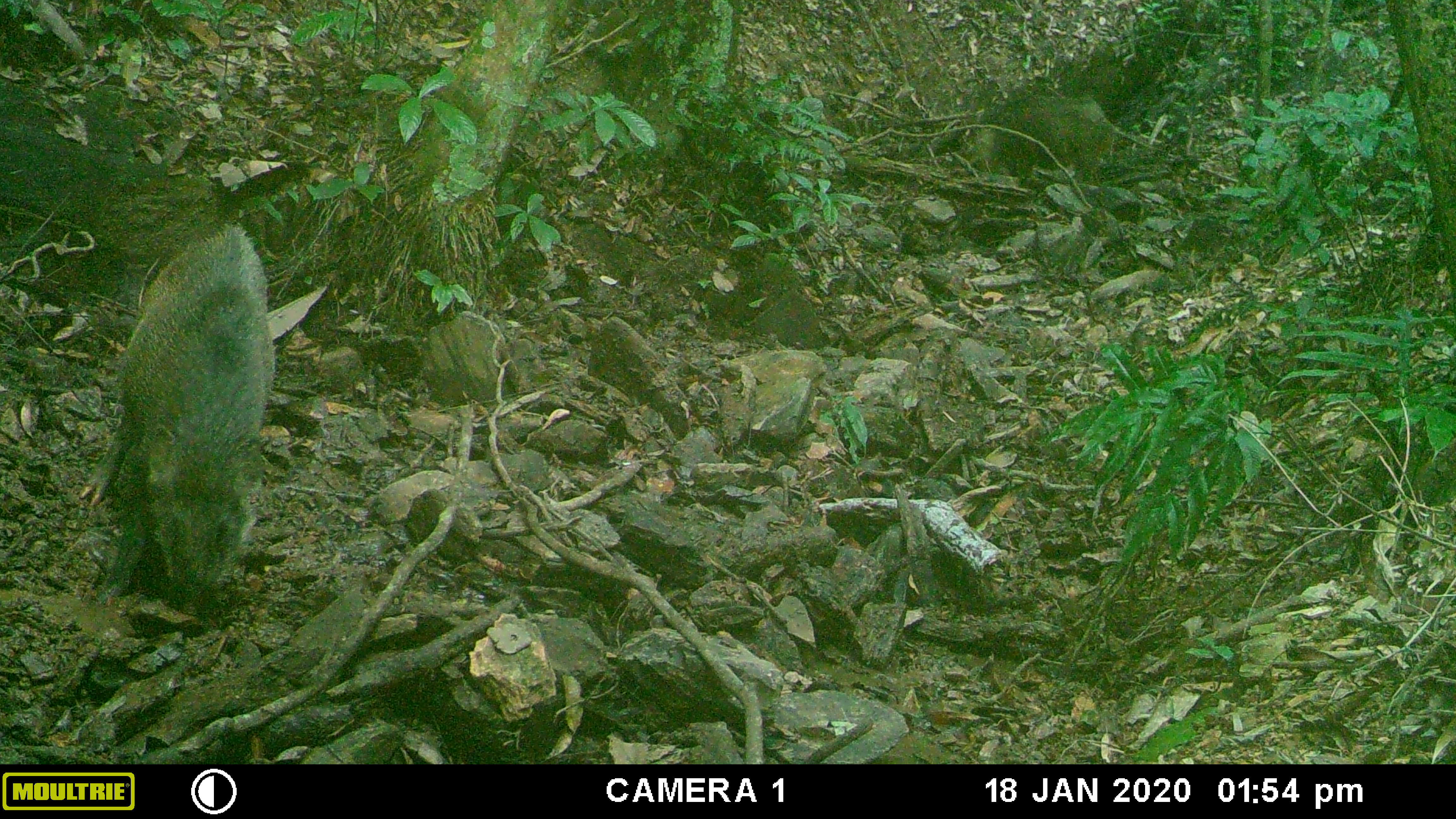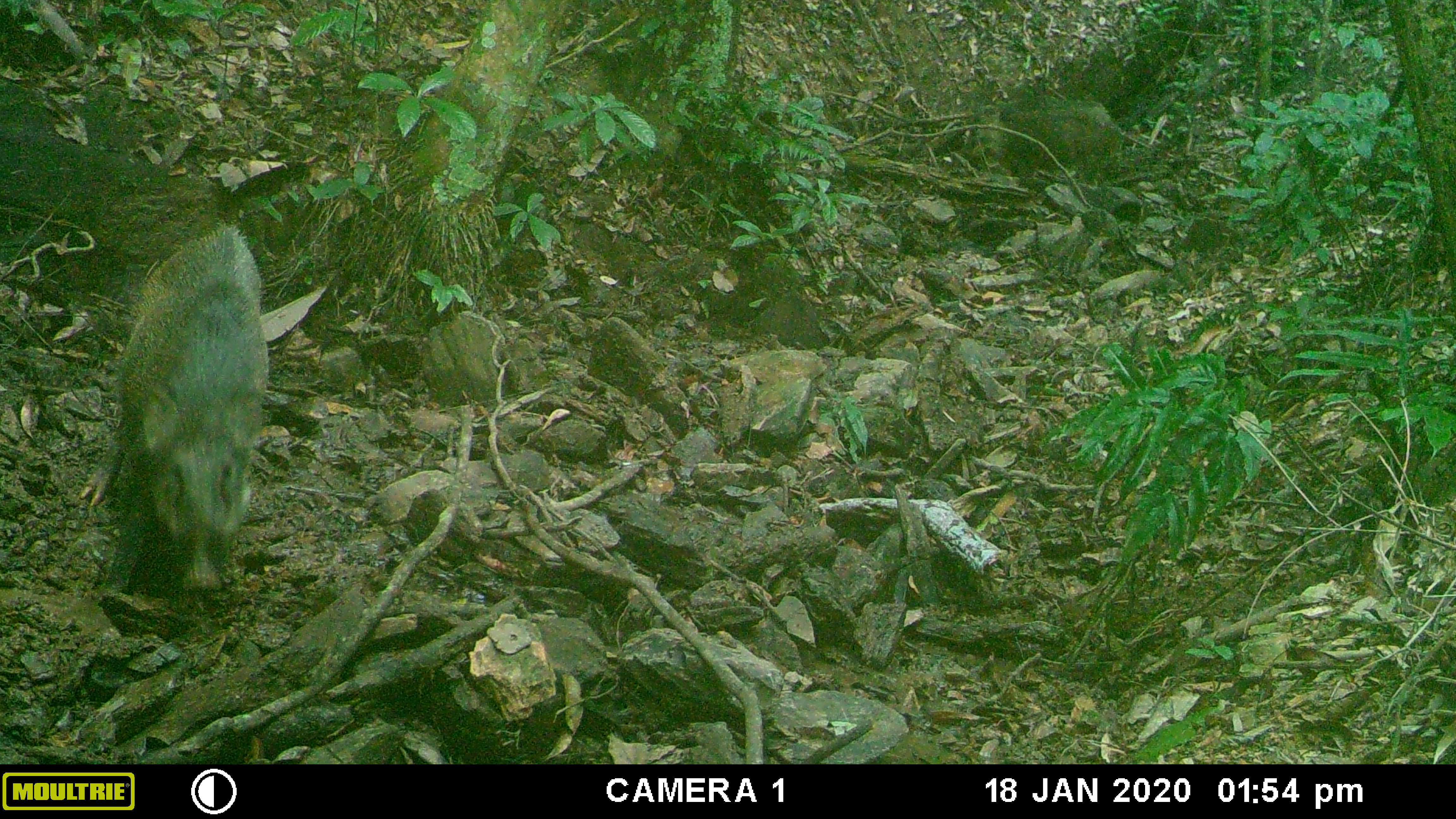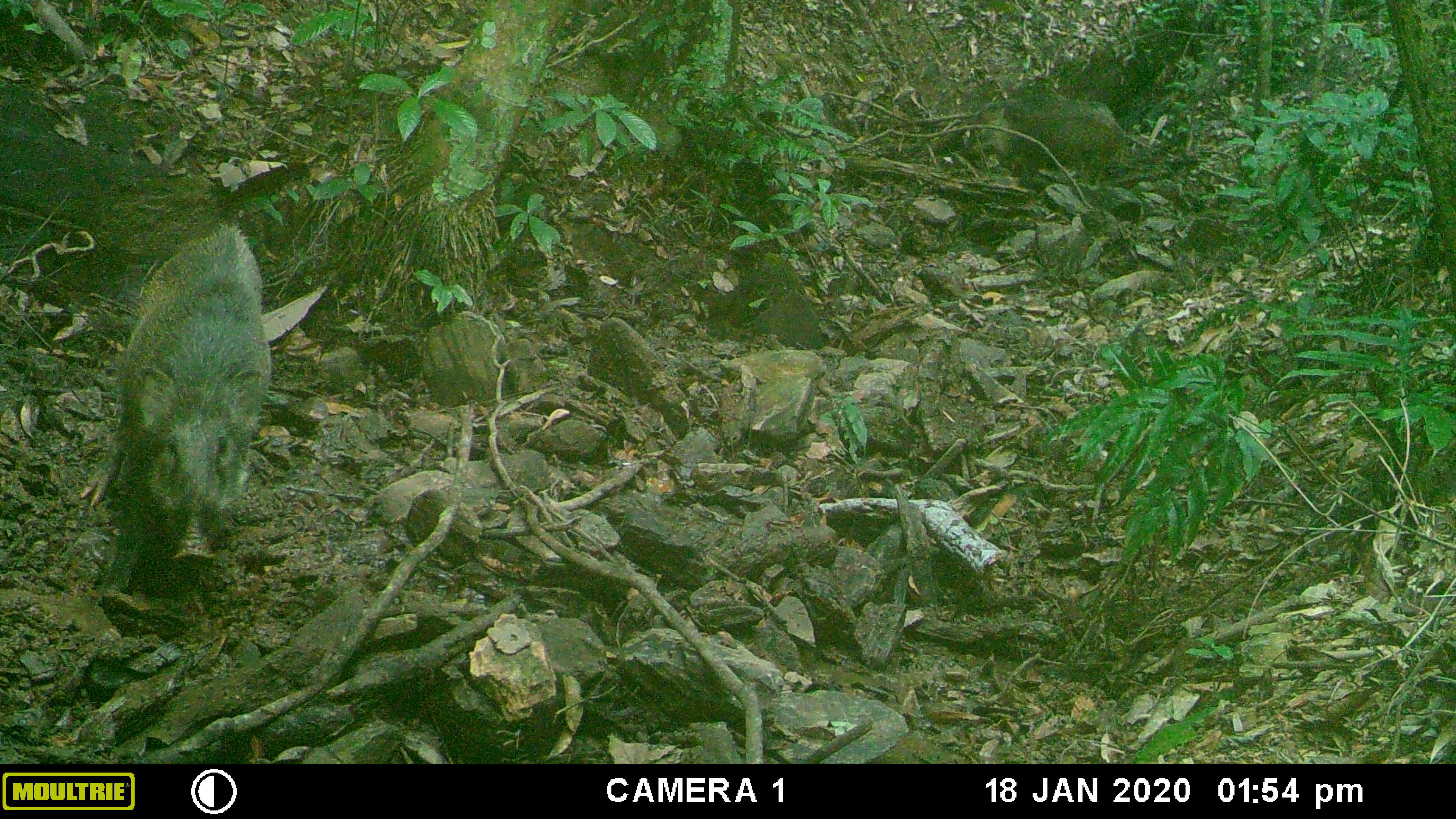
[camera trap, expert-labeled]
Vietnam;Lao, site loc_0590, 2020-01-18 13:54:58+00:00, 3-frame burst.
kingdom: Animalia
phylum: Chordata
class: Mammalia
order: Artiodactyla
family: Suidae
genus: Sus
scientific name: Sus scrofa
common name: eurasian wild pig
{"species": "eurasian wild pig (Sus scrofa)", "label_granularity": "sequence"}